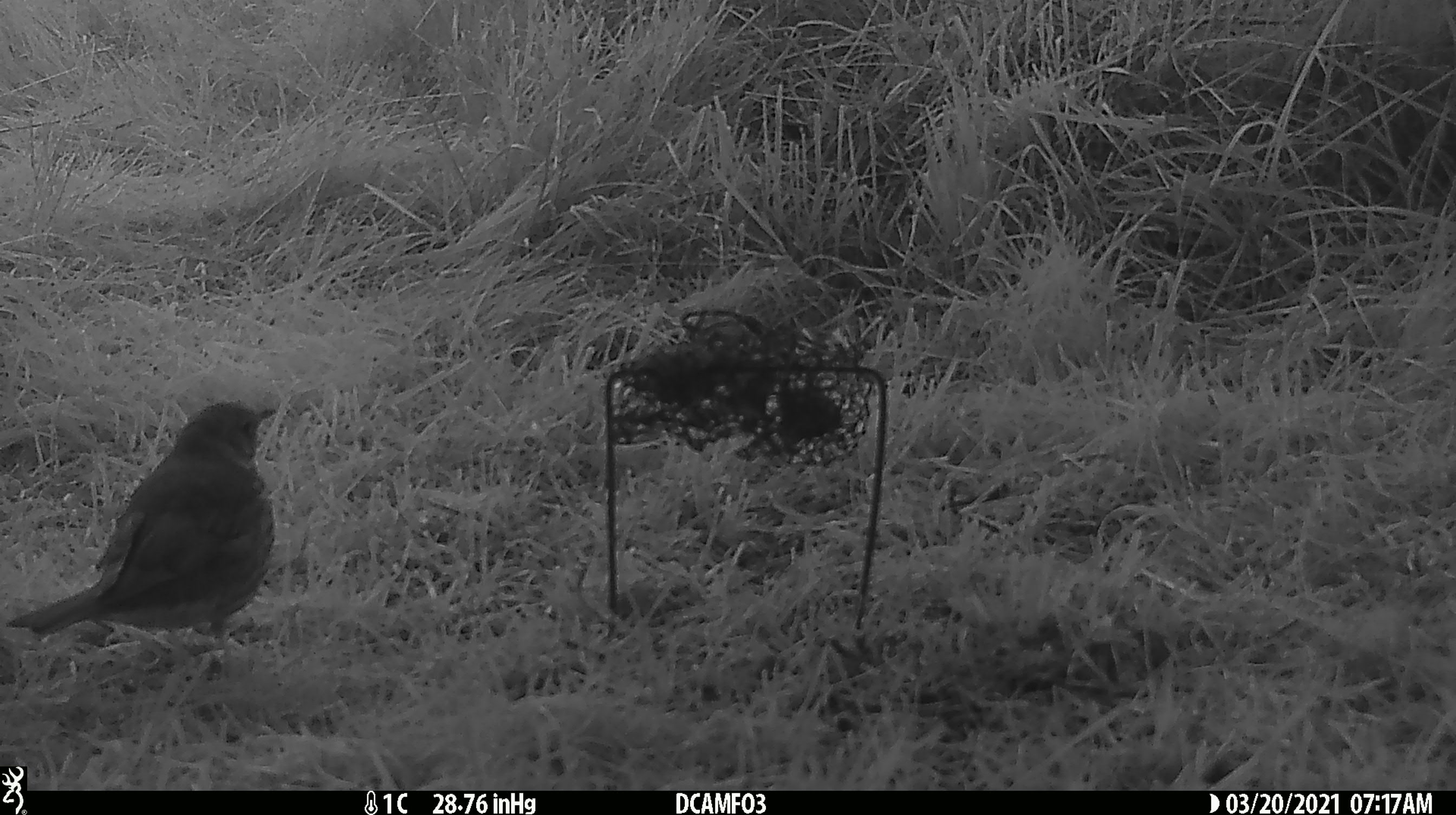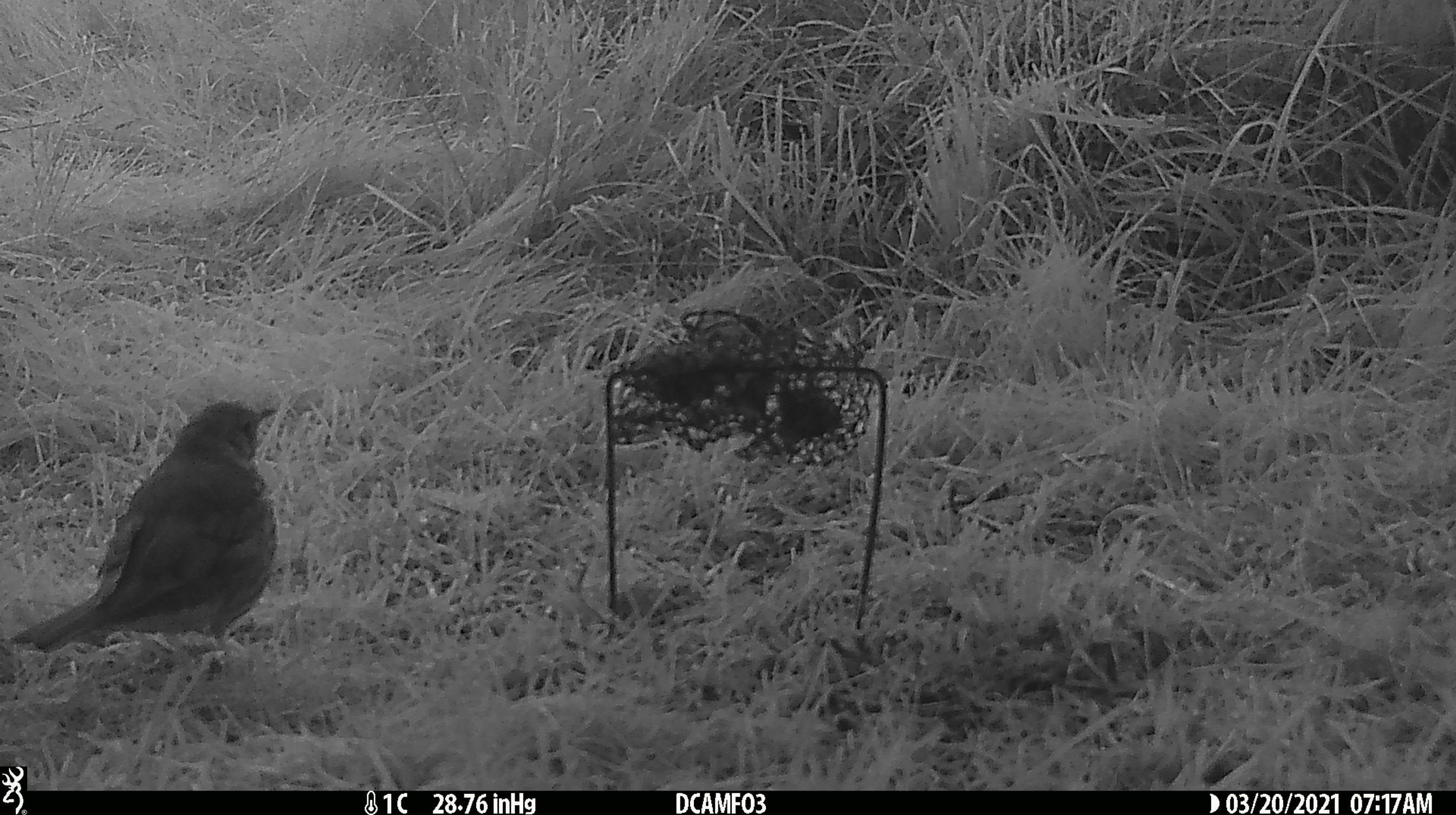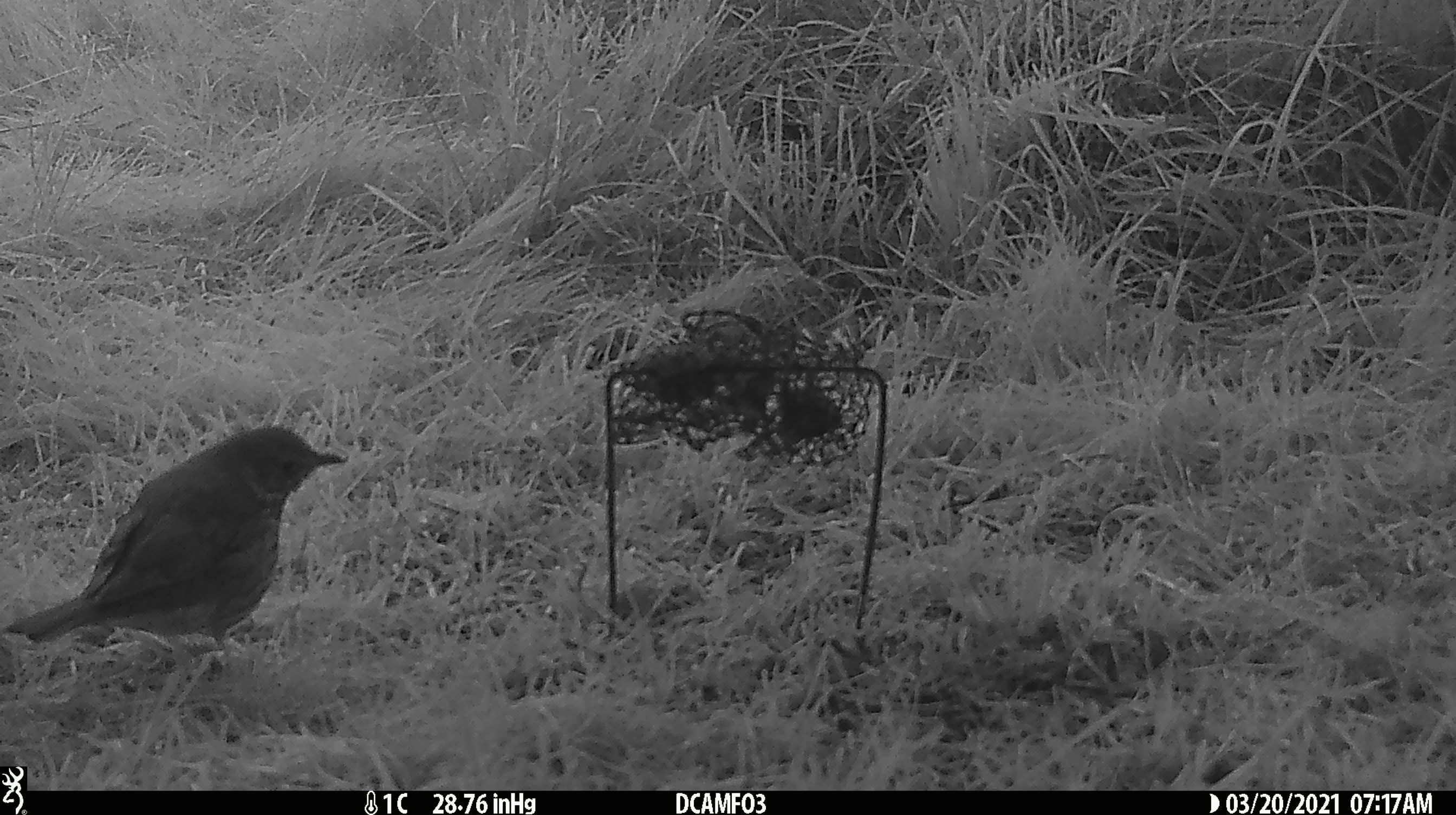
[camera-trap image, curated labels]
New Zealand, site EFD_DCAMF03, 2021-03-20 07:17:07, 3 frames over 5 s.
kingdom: Animalia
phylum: Chordata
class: Aves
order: Passeriformes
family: Turdidae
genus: Turdus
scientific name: Turdus philomelos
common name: song thrush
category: thrush